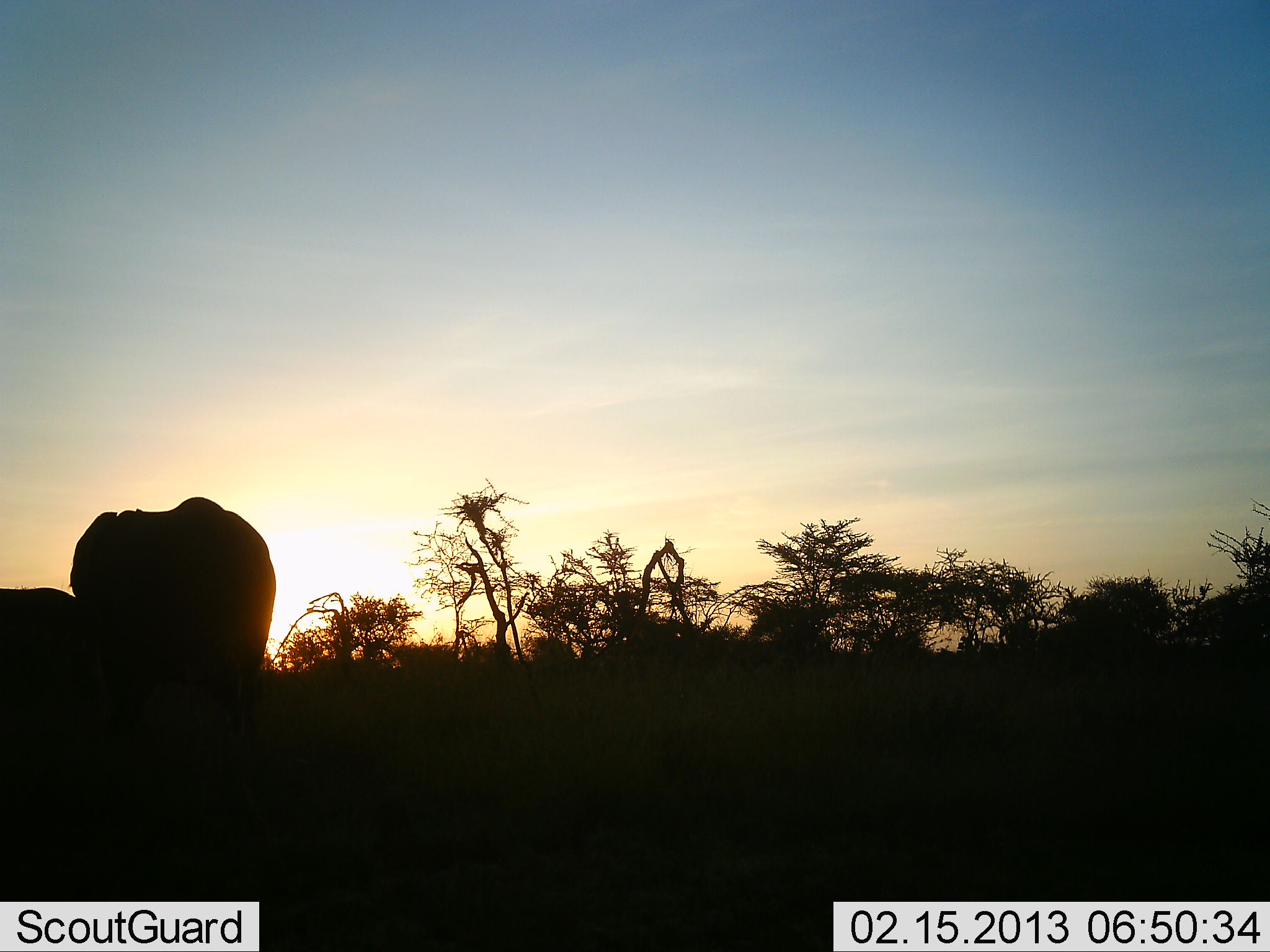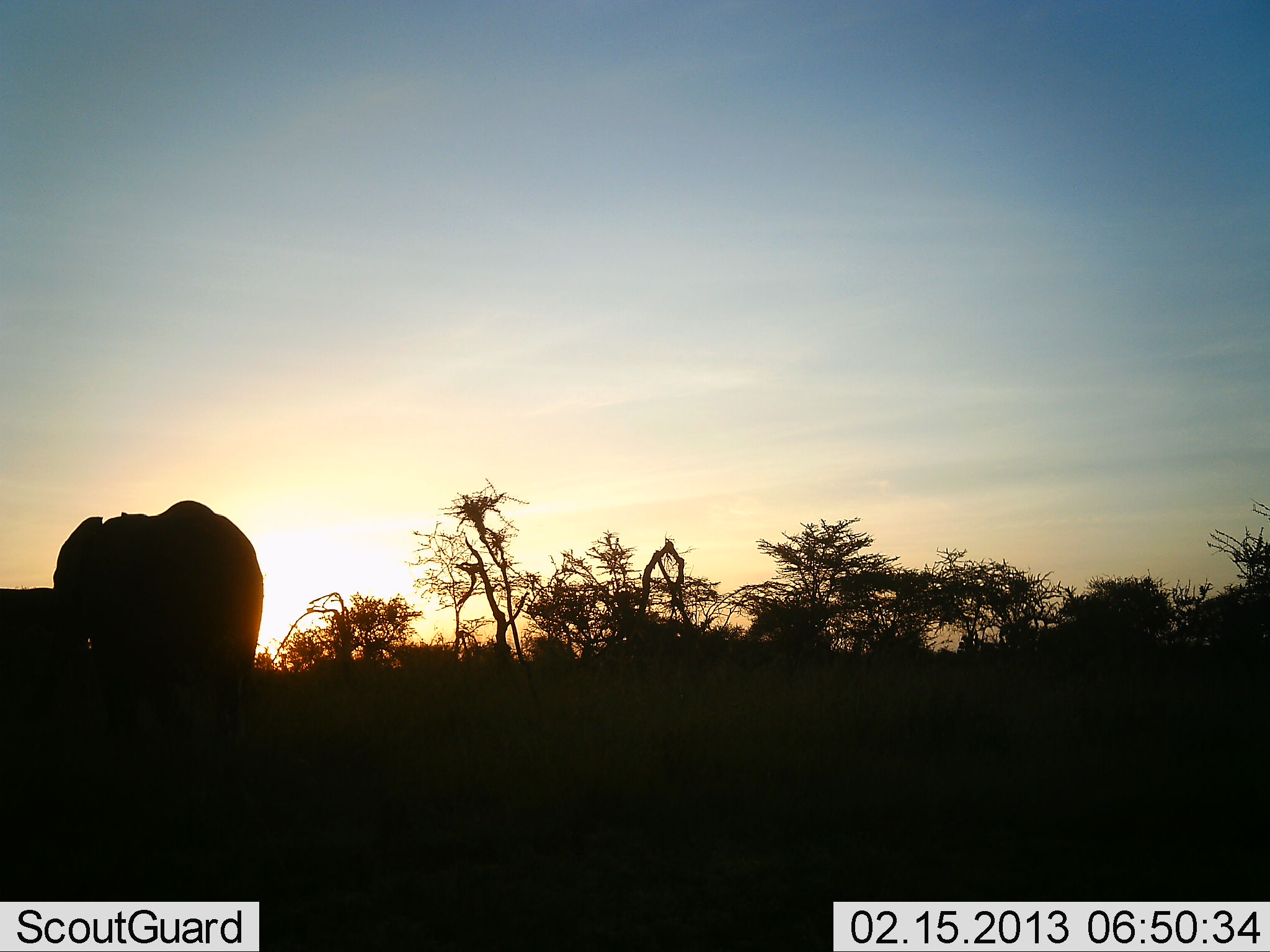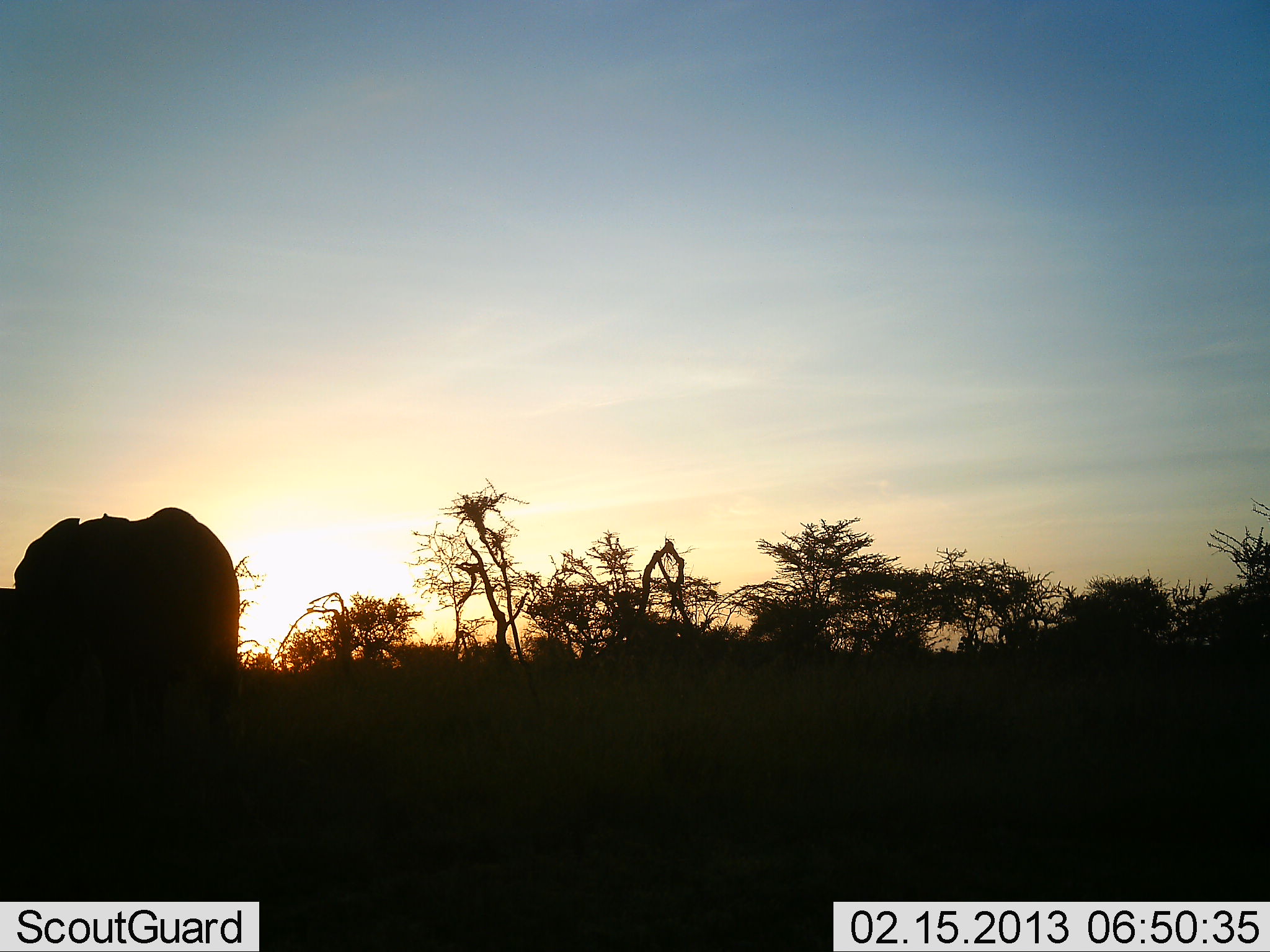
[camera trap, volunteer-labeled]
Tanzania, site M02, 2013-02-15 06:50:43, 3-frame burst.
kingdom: Animalia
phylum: Chordata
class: Mammalia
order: Proboscidea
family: Elephantidae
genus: Loxodonta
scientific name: Loxodonta africana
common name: african bush elephant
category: elephant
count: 1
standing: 54%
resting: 0%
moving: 69%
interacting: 0%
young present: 0%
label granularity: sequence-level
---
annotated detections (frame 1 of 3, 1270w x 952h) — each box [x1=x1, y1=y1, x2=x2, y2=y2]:
animal: [x1=68, y1=496, x2=276, y2=678]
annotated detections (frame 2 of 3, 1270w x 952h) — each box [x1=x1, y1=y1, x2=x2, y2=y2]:
animal: [x1=52, y1=500, x2=267, y2=752]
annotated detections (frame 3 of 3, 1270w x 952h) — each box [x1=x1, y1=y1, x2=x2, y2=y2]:
animal: [x1=10, y1=504, x2=242, y2=747]